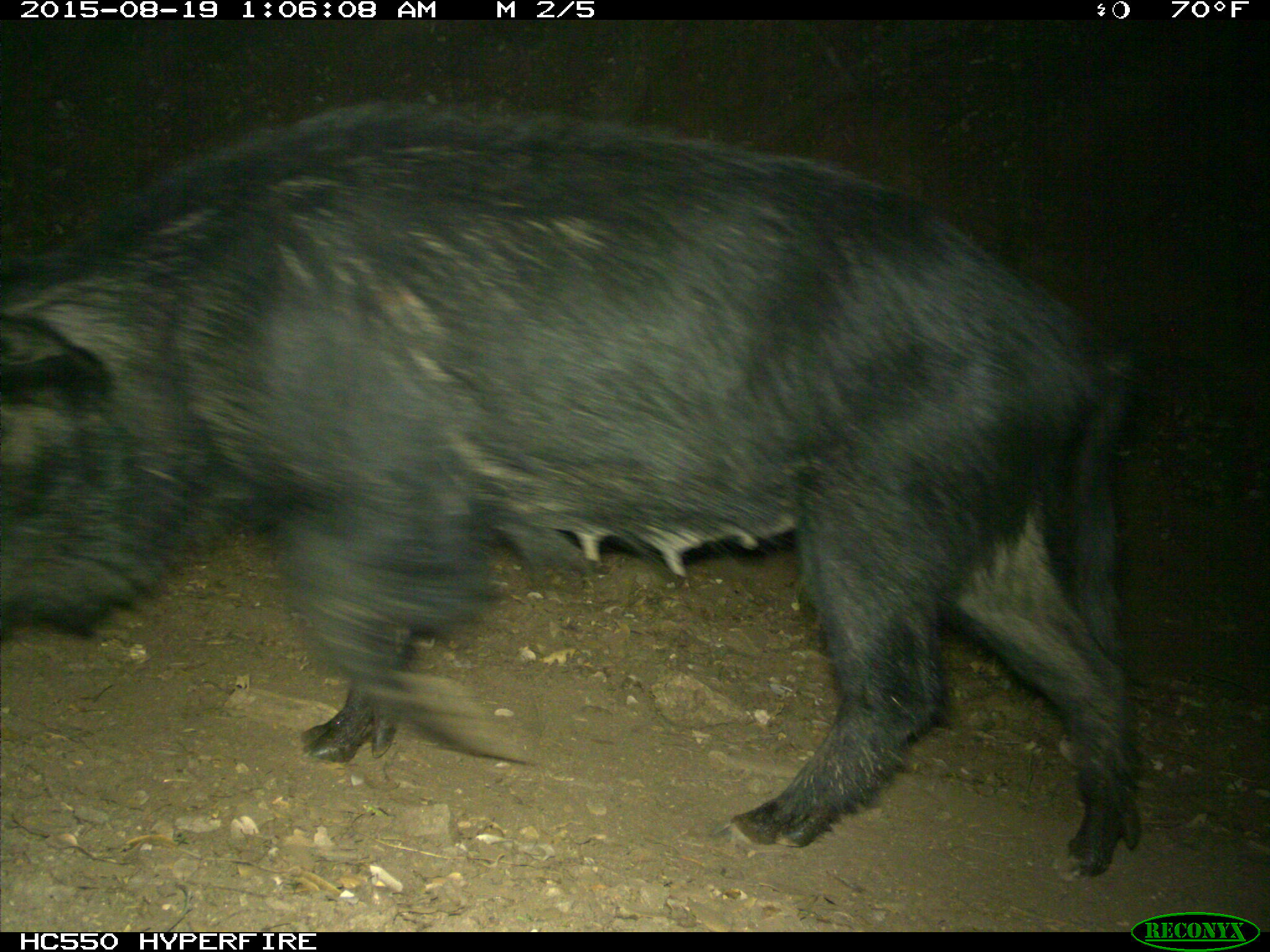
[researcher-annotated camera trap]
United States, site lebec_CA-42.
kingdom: Animalia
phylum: Chordata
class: Mammalia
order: Artiodactyla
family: Suidae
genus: Sus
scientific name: Sus scrofa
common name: wild boar